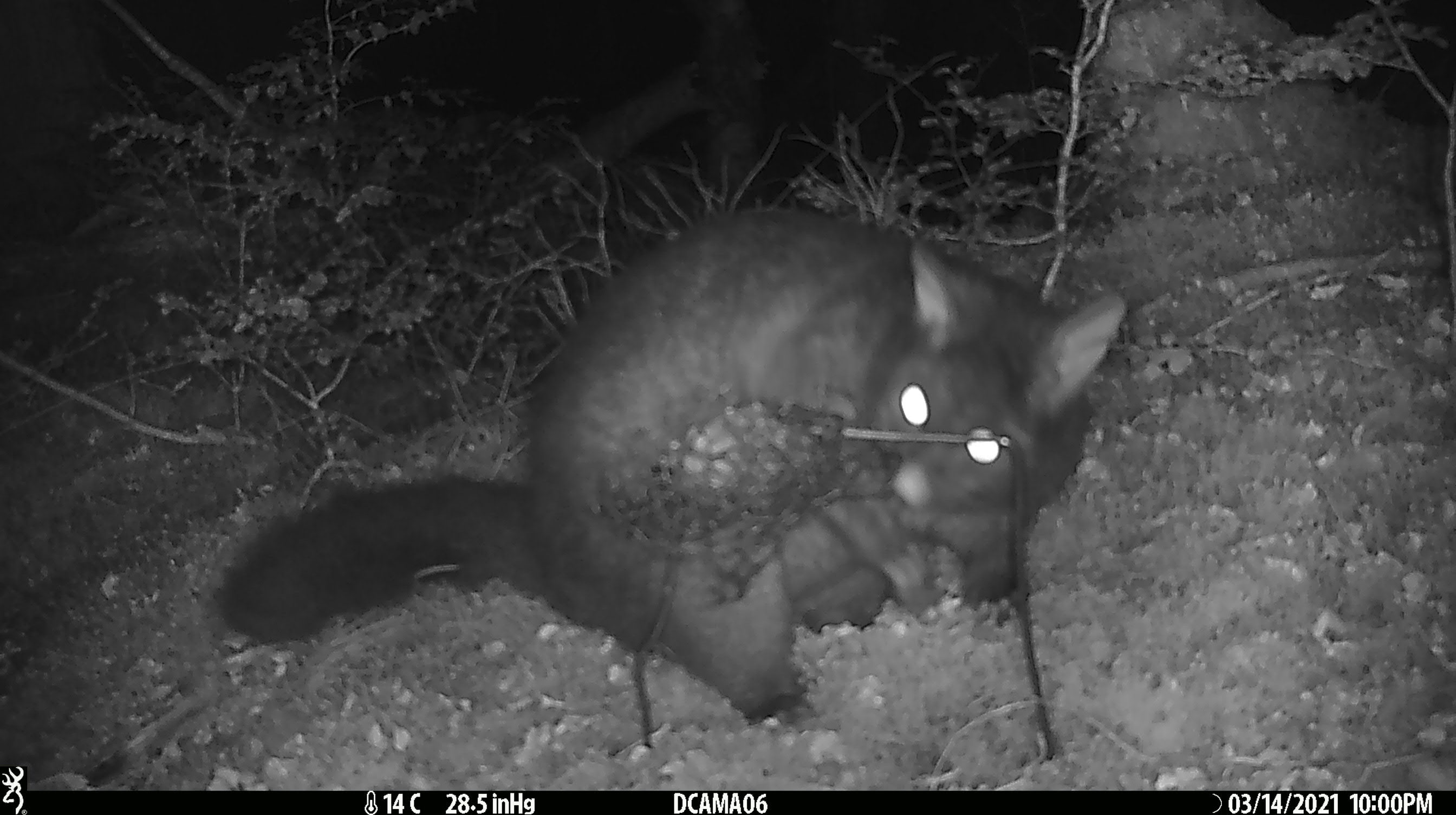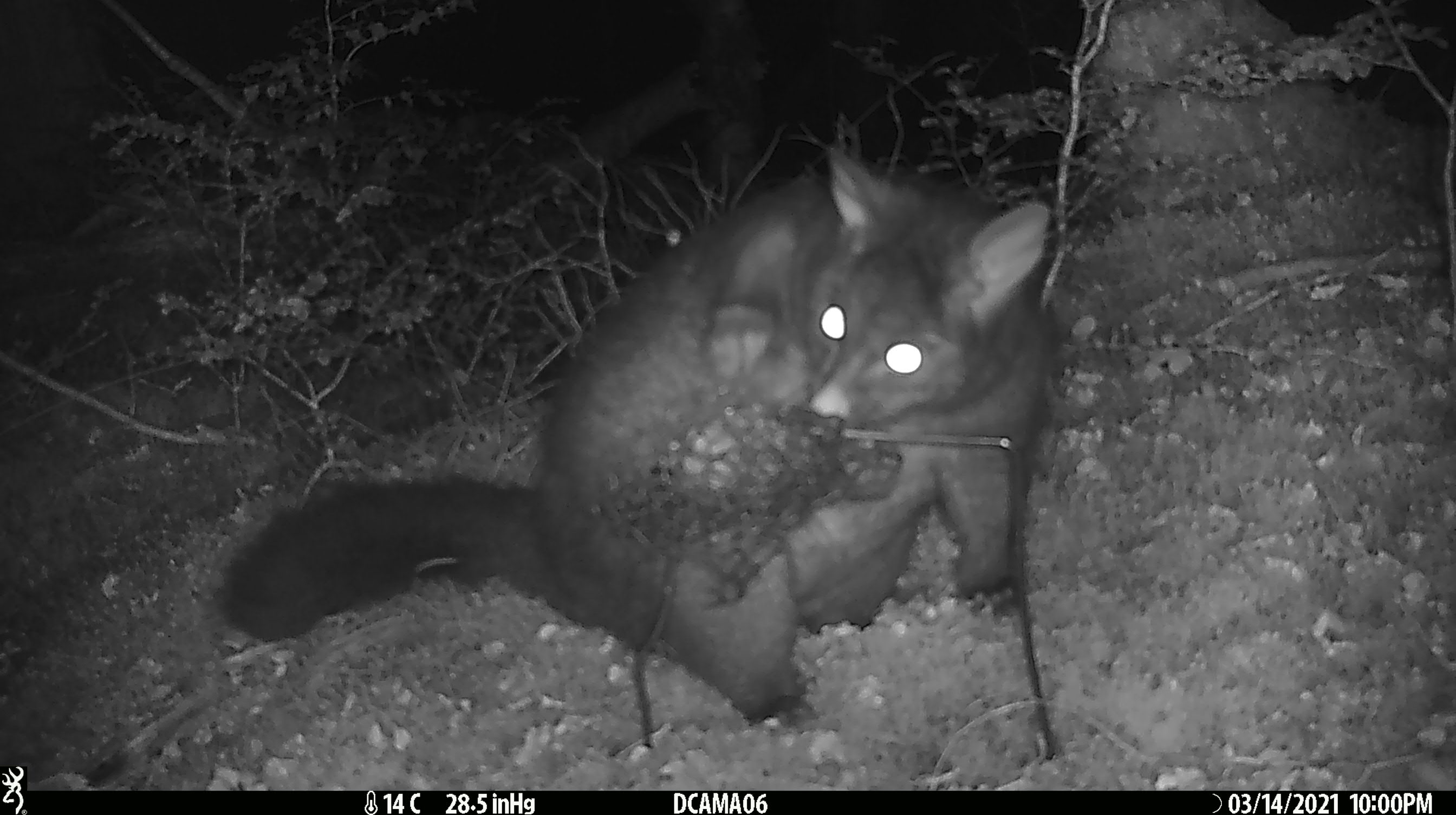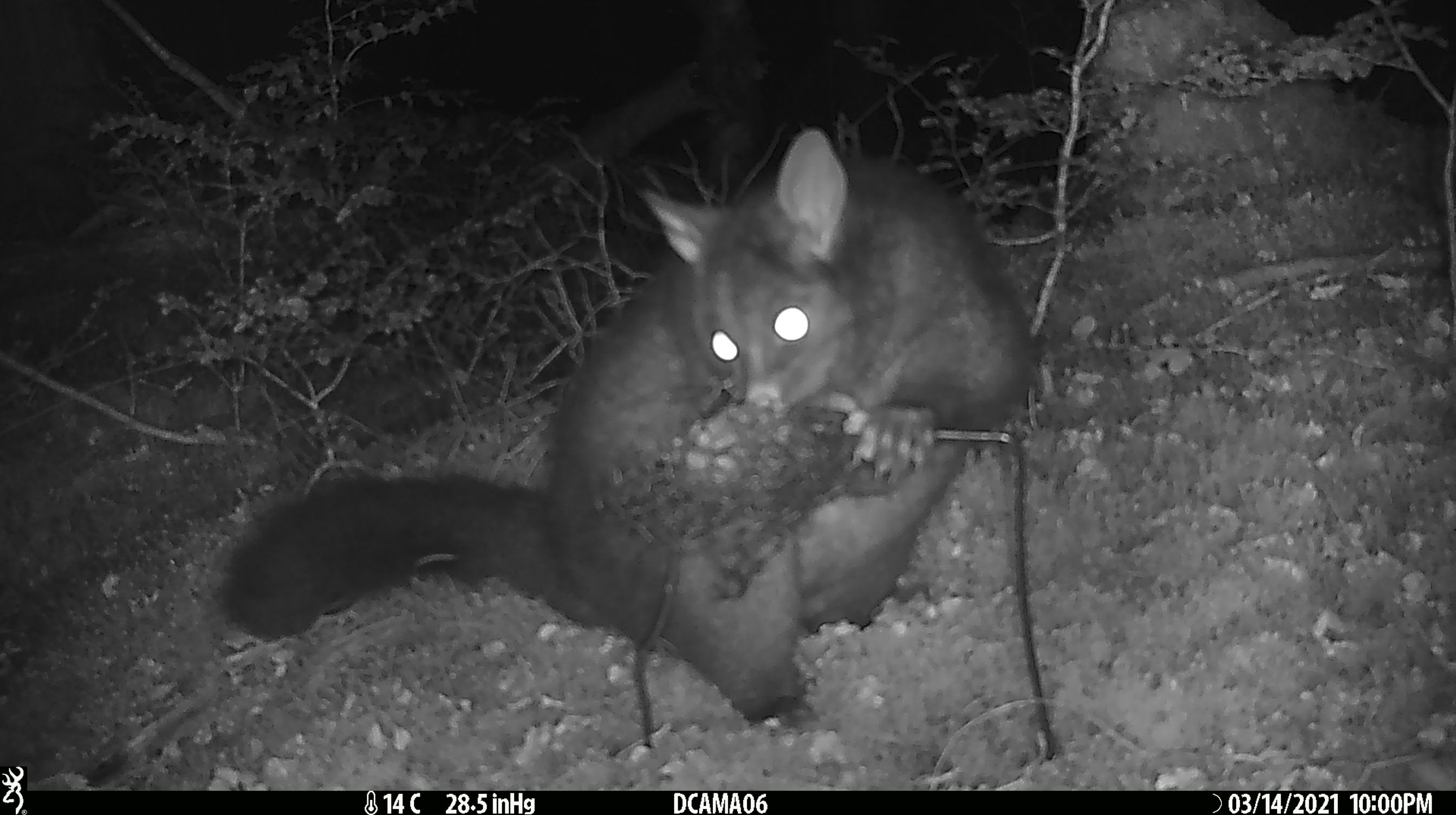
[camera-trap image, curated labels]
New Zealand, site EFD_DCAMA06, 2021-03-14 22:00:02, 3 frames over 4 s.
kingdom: Animalia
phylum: Chordata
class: Mammalia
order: Diprotodontia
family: Phalangeridae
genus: Trichosurus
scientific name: Trichosurus vulpecula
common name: common brushtail possum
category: possum